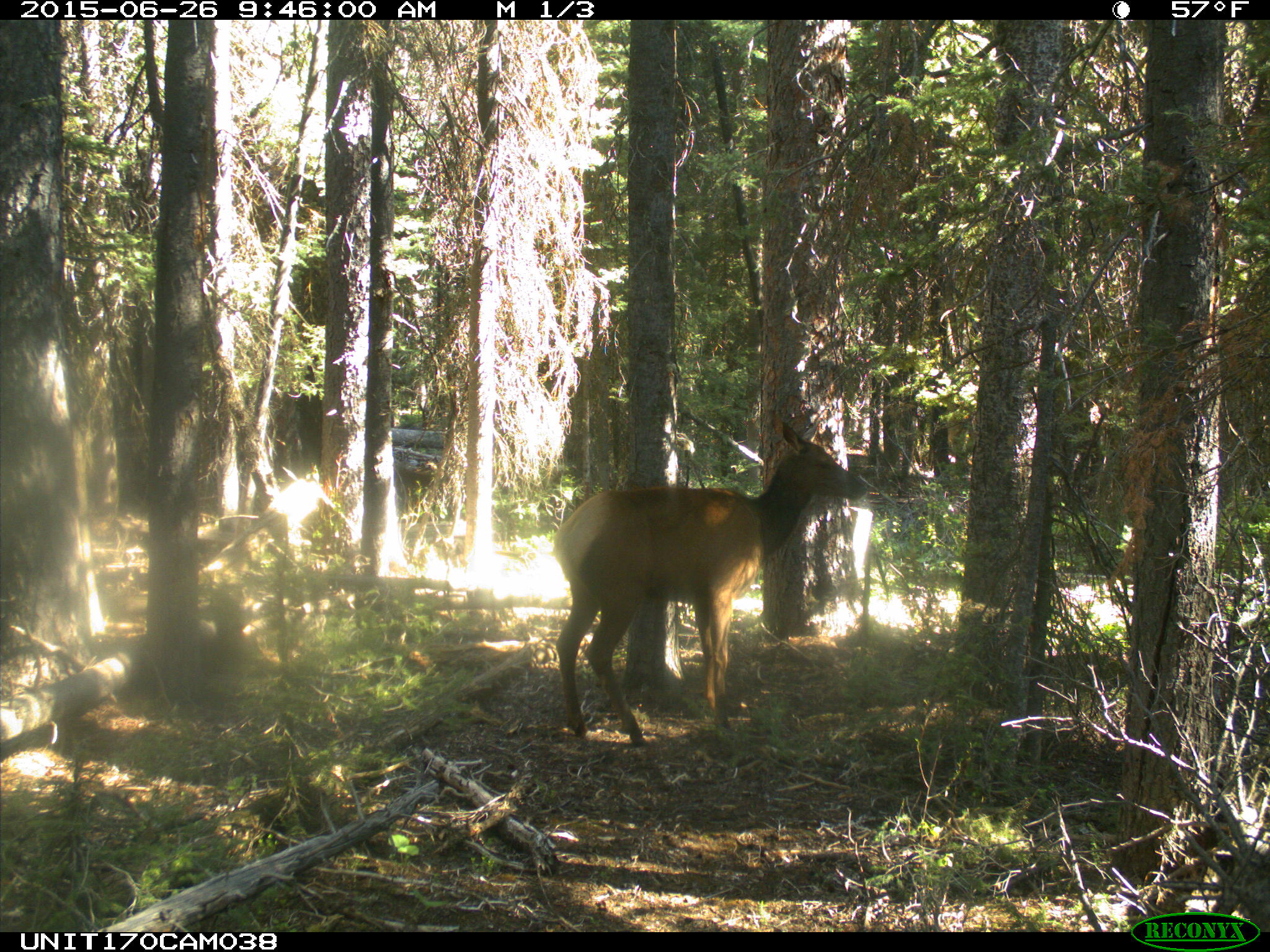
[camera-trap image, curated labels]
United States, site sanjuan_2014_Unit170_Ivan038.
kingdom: Animalia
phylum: Chordata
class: Mammalia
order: Artiodactyla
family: Cervidae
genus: Cervus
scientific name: Cervus elaphus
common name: red deer